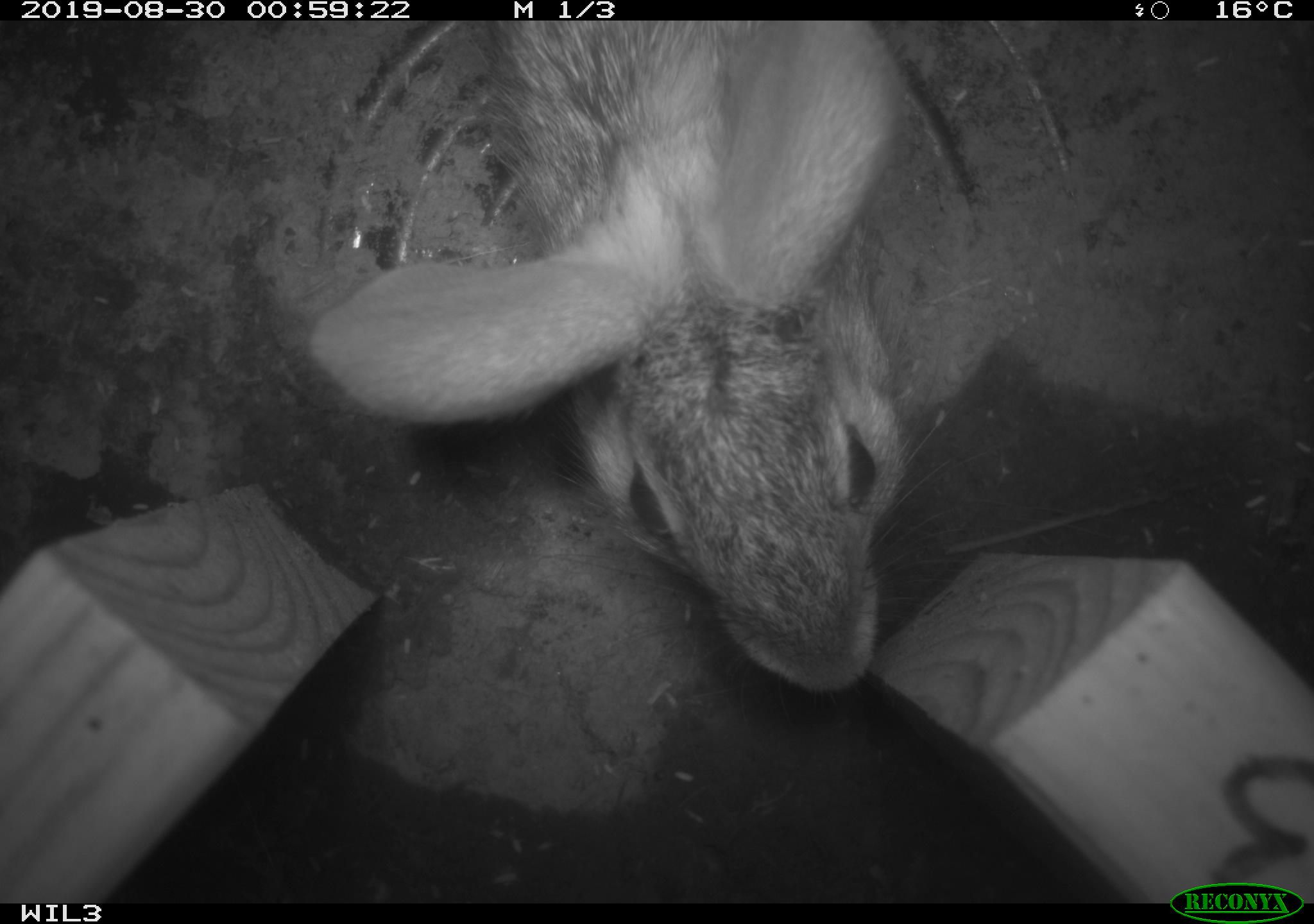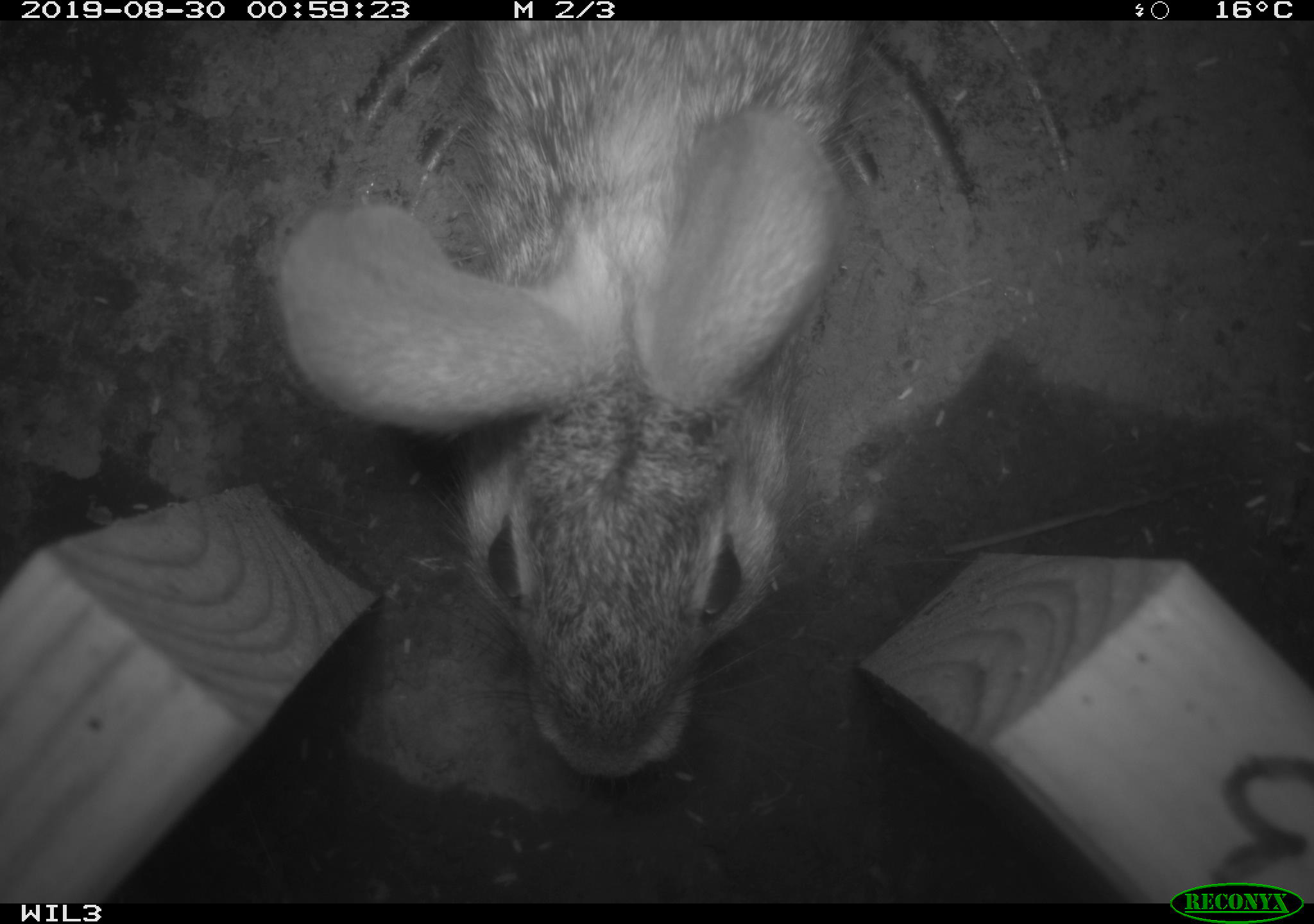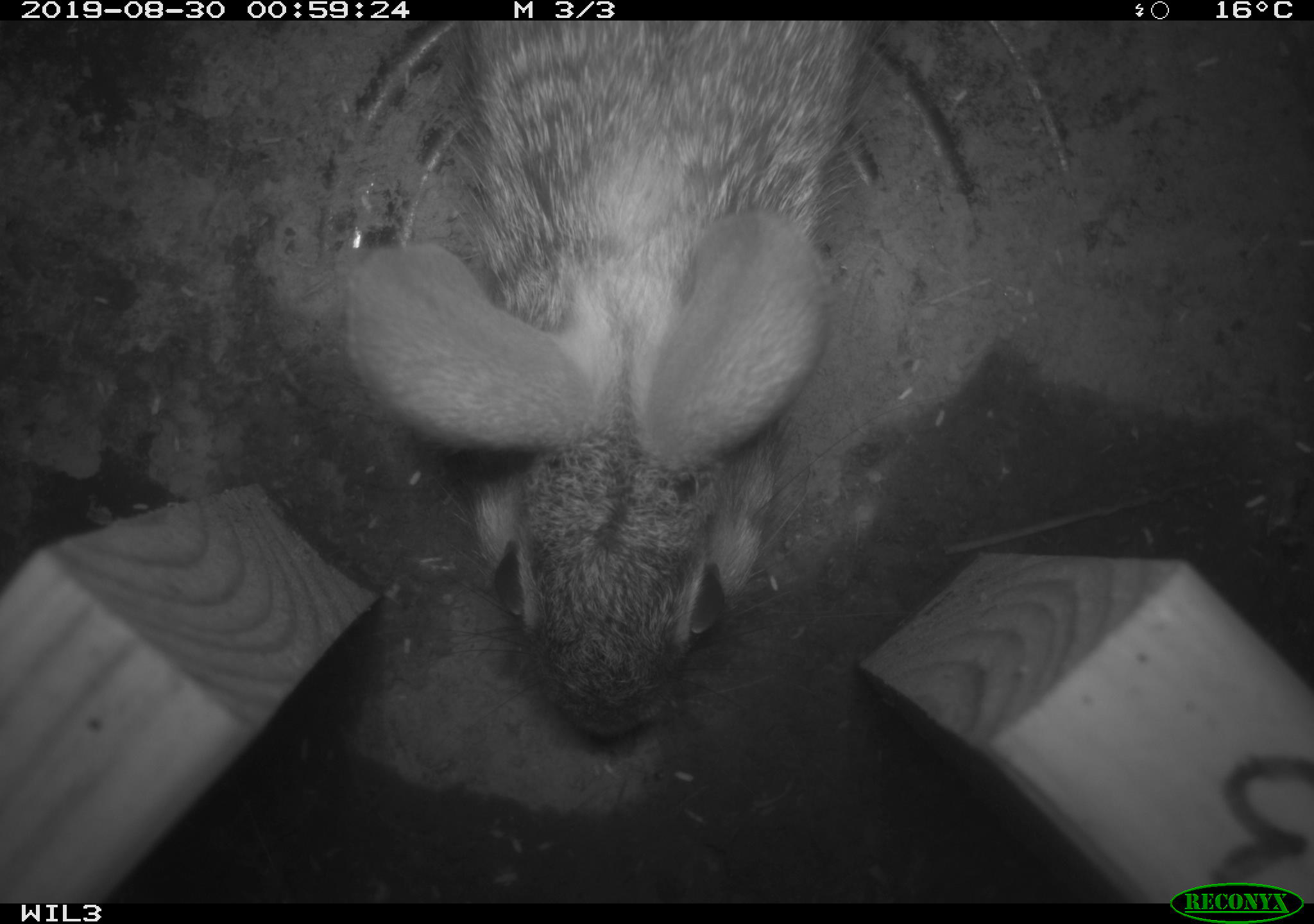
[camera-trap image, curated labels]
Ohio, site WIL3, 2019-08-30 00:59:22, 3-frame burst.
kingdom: Animalia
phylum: Chordata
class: Mammalia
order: Lagomorpha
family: Leporidae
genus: Sylvilagus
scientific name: Sylvilagus floridanus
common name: eastern cottontail